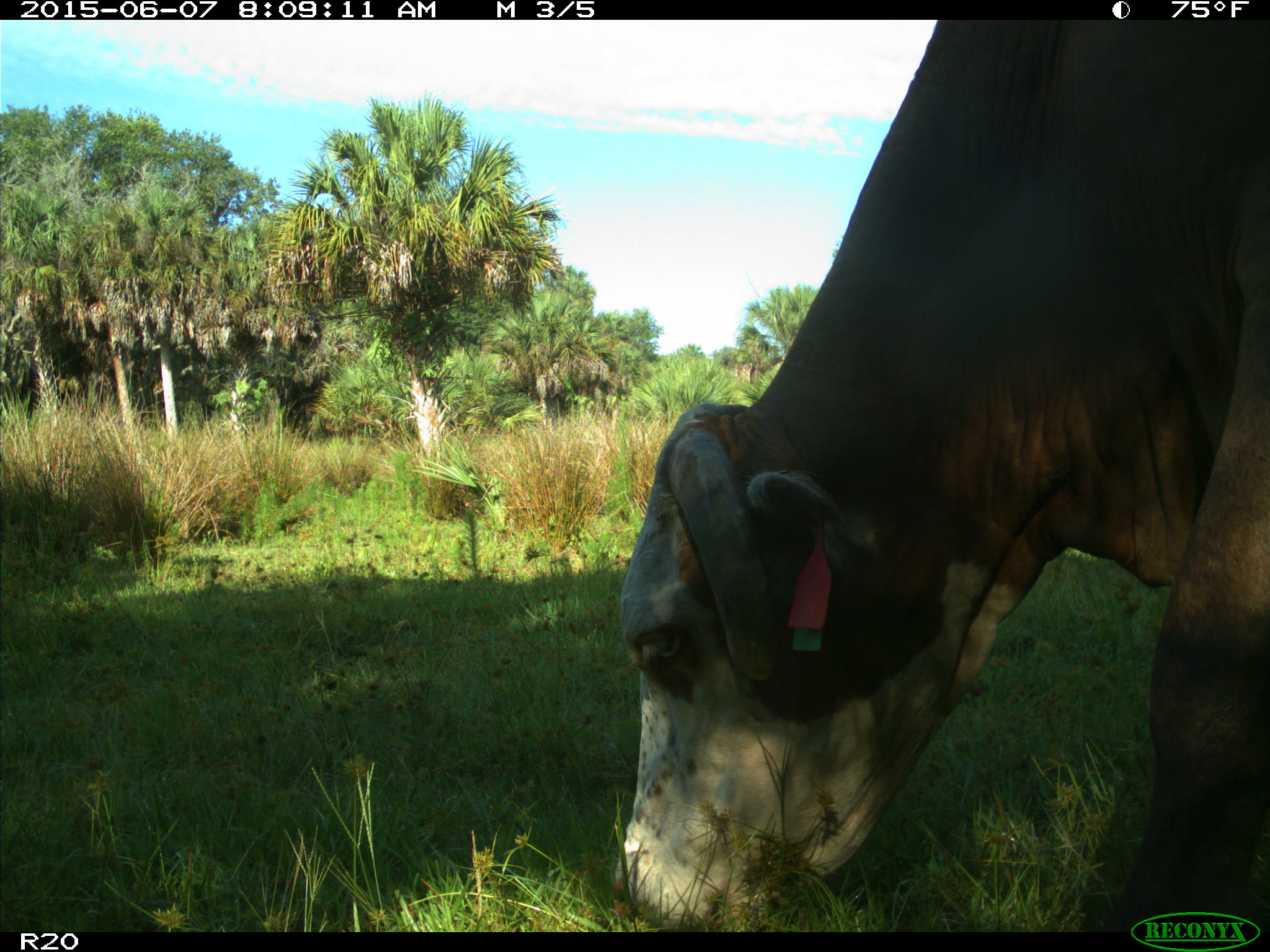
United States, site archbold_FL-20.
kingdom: Animalia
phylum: Chordata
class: Mammalia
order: Artiodactyla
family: Bovidae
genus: Bos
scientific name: Bos taurus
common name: domestic cow